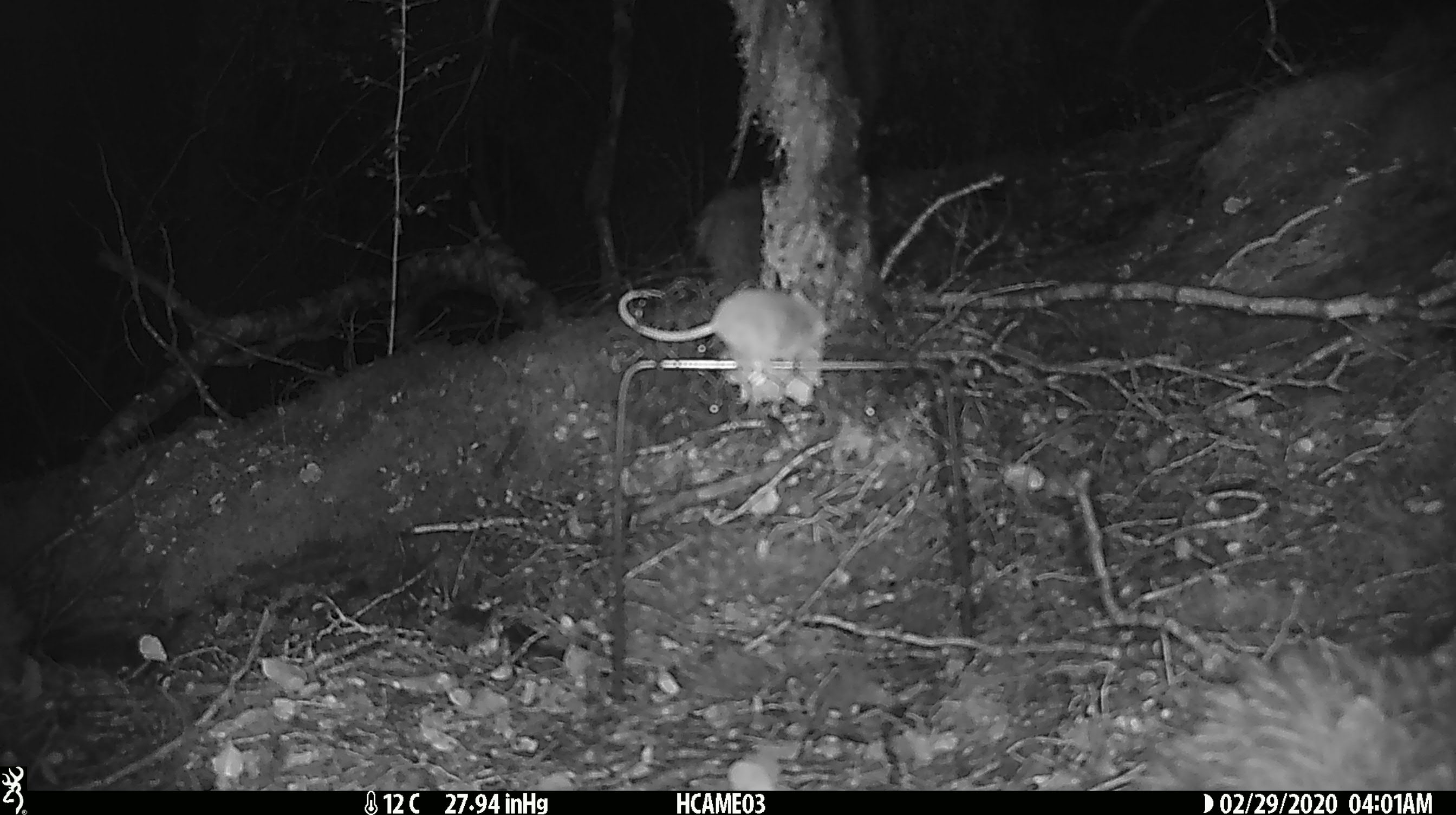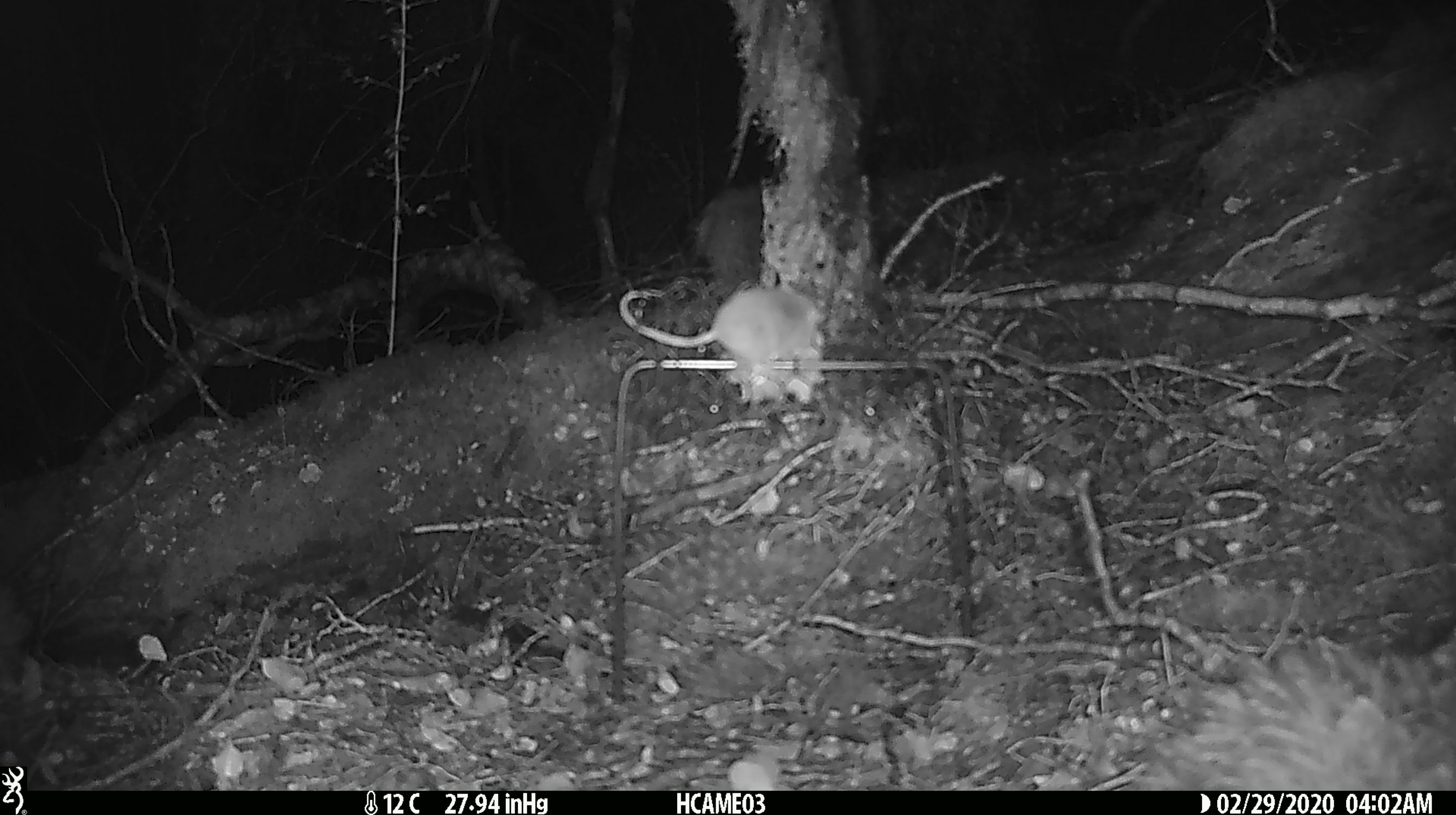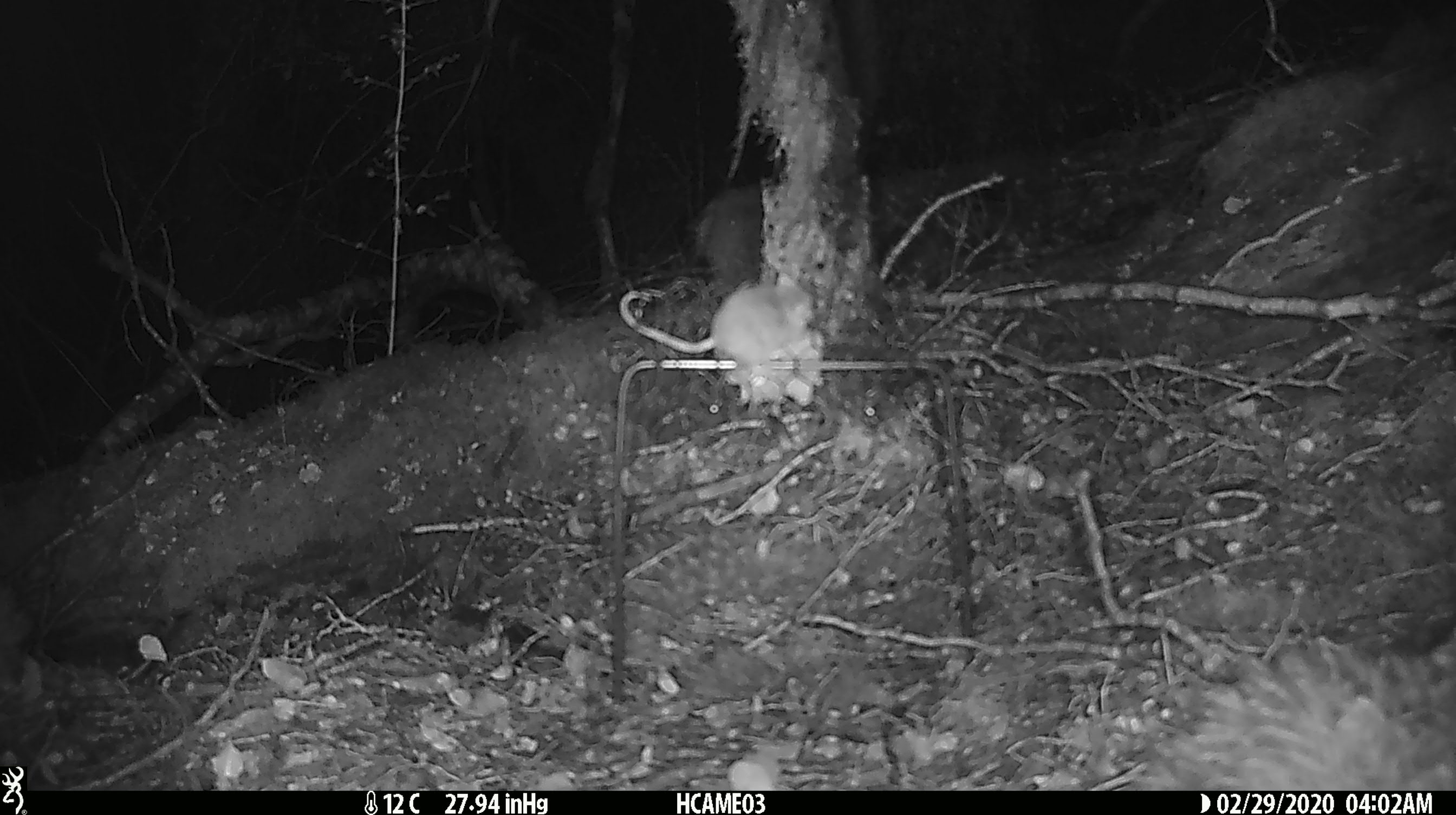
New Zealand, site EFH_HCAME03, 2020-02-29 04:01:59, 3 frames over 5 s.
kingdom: Animalia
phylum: Chordata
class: Mammalia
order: Rodentia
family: Muridae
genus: Mus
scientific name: Mus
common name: mouse